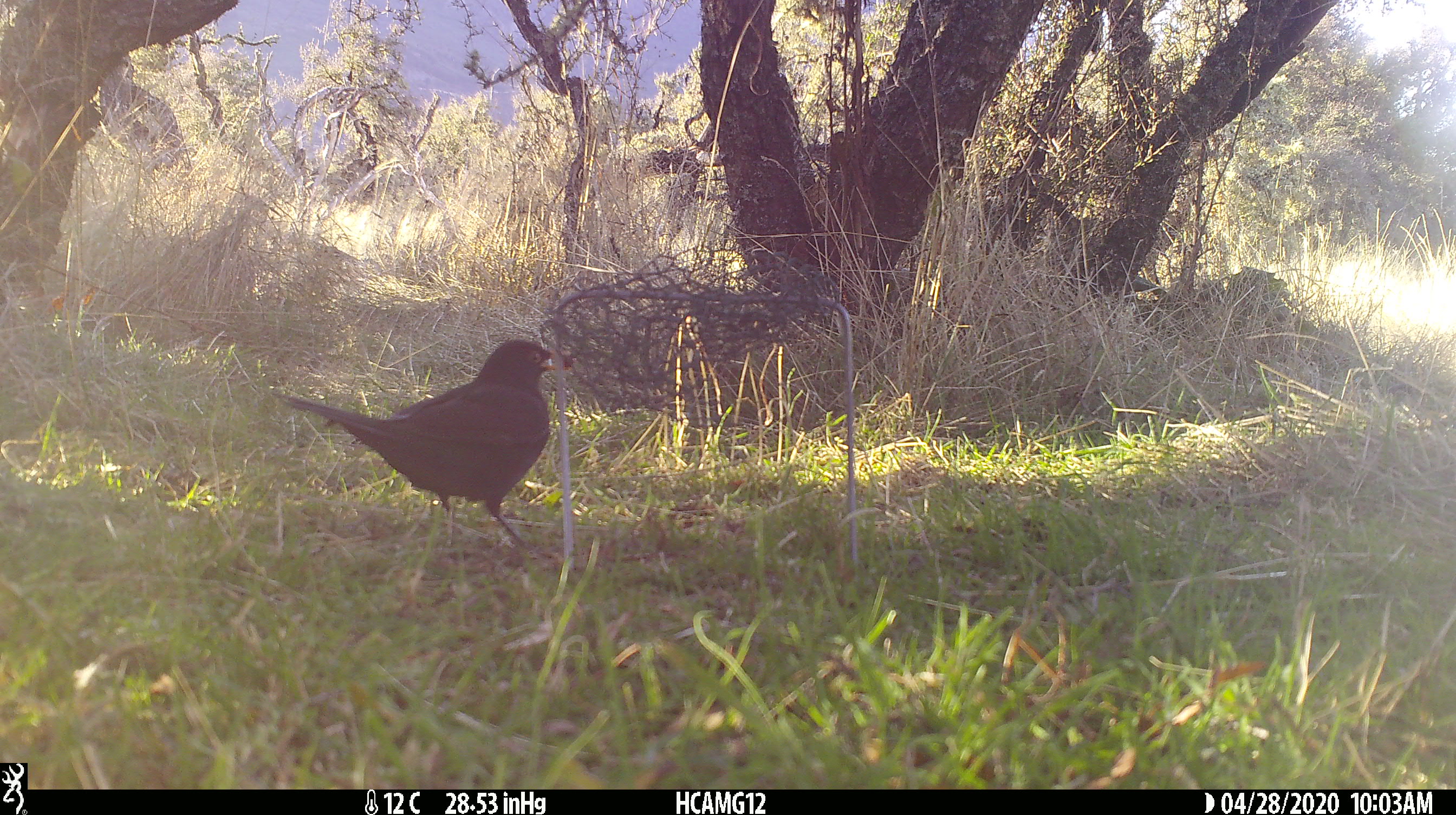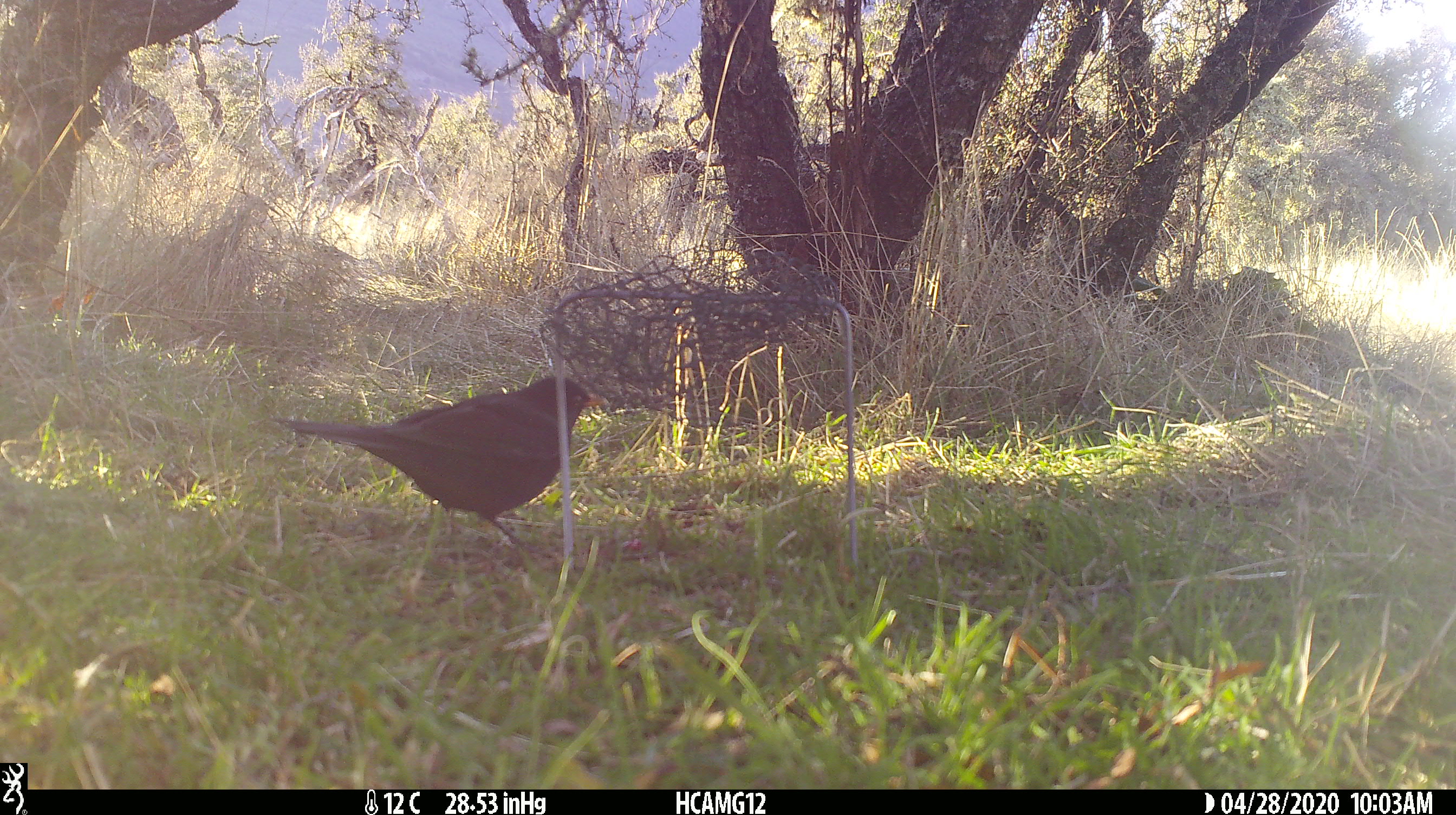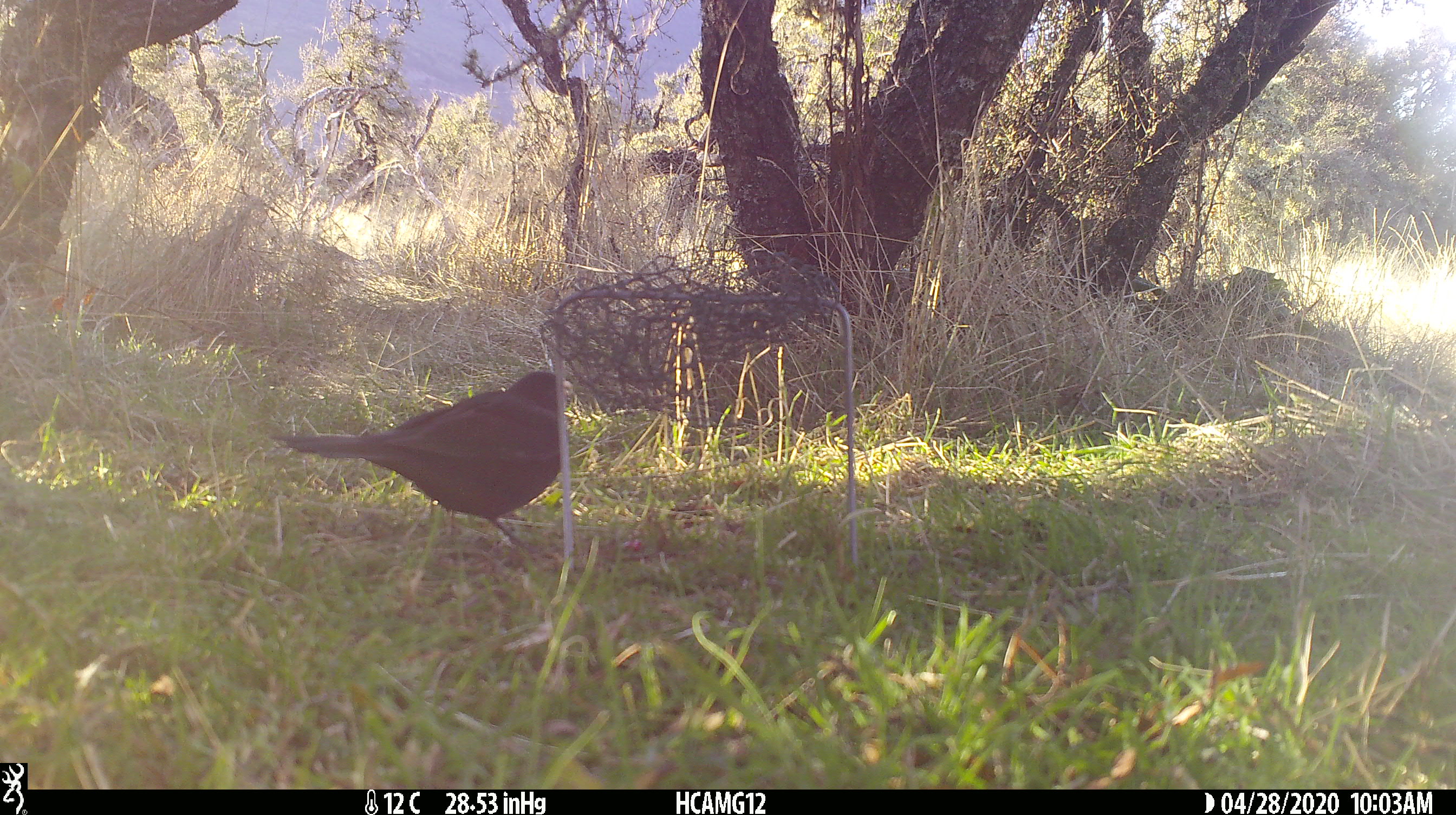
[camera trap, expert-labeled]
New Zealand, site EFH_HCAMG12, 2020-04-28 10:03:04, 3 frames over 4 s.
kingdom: Animalia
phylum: Chordata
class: Aves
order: Passeriformes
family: Turdidae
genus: Turdus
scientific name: Turdus merula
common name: eurasian blackbird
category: blackbird